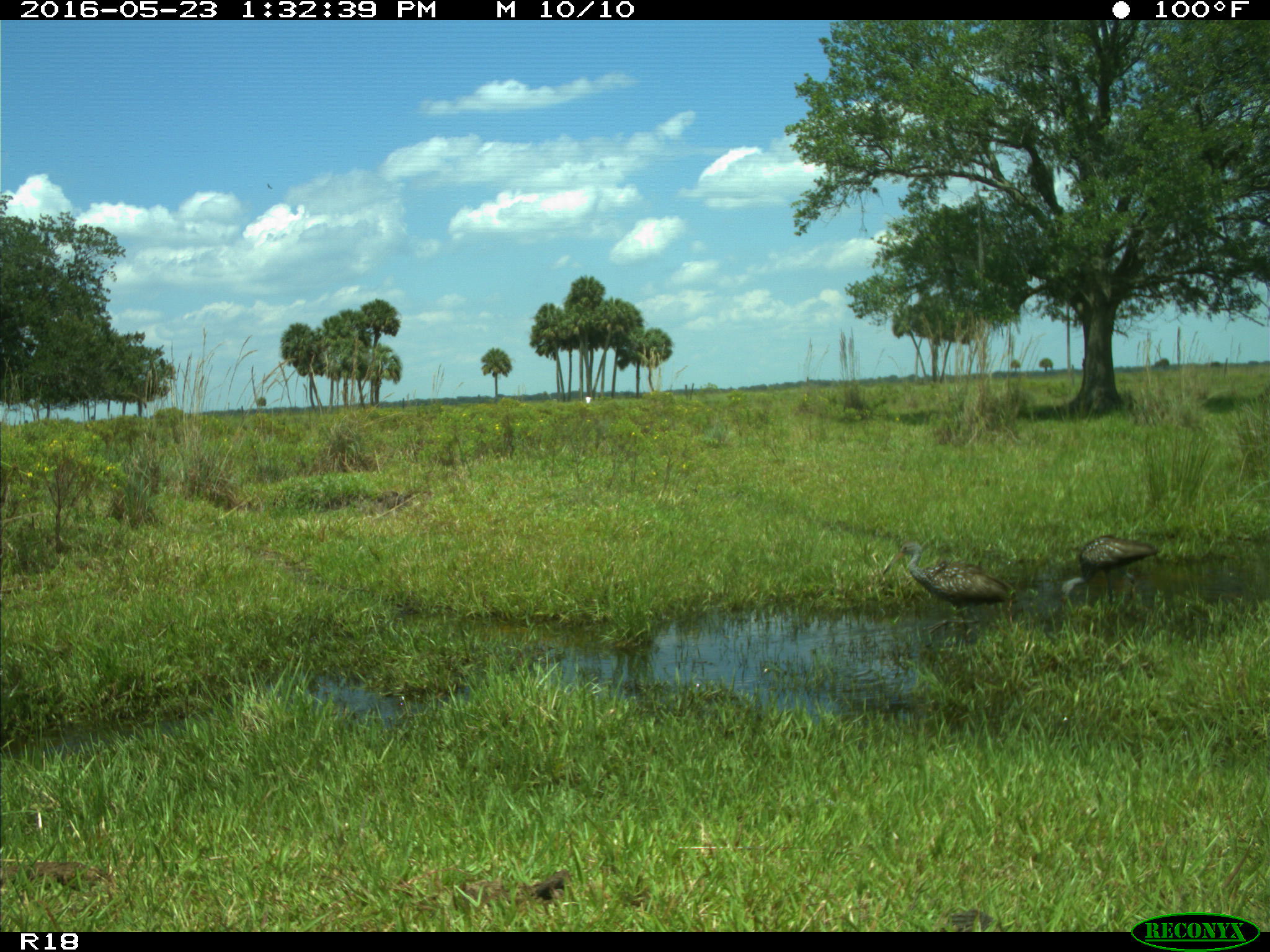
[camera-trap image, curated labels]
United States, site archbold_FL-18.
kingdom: Animalia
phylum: Chordata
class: Aves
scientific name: Aves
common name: birds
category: unidentified bird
Unidentified bird (birds) (Aves).